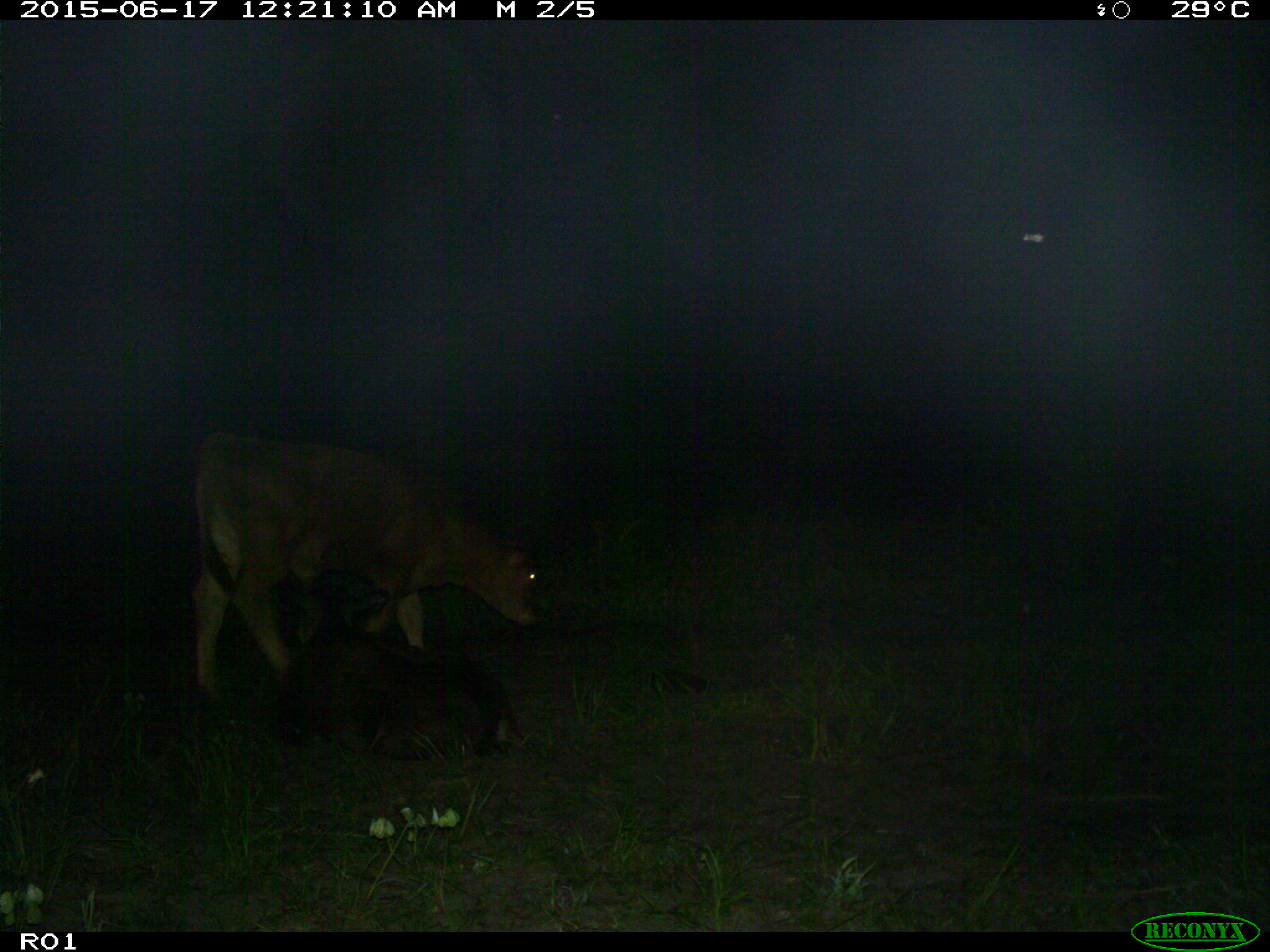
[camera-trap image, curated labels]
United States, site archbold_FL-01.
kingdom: Animalia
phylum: Chordata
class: Mammalia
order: Artiodactyla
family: Bovidae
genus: Bos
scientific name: Bos taurus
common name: domestic cow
Bos taurus (domestic cow).